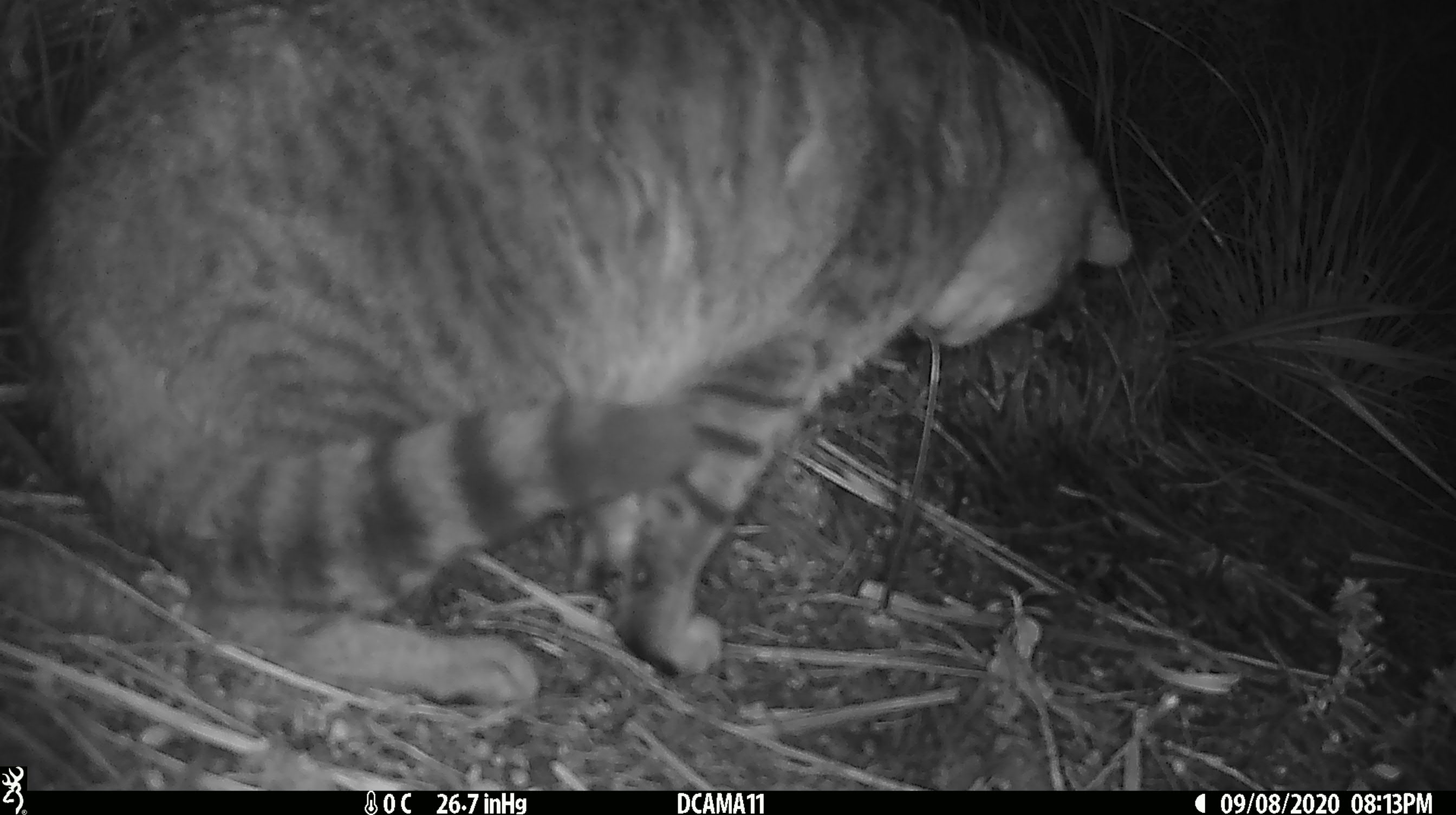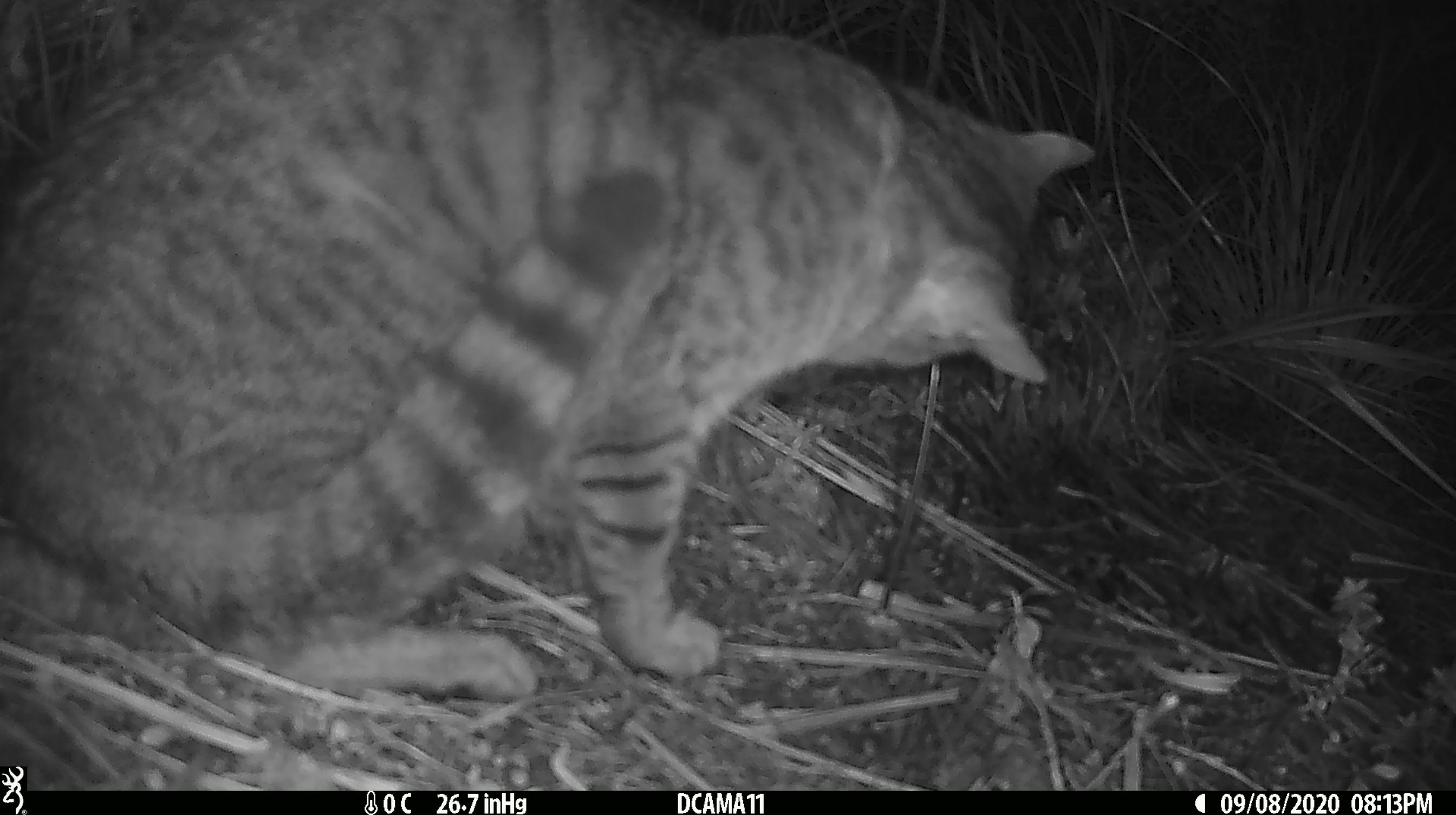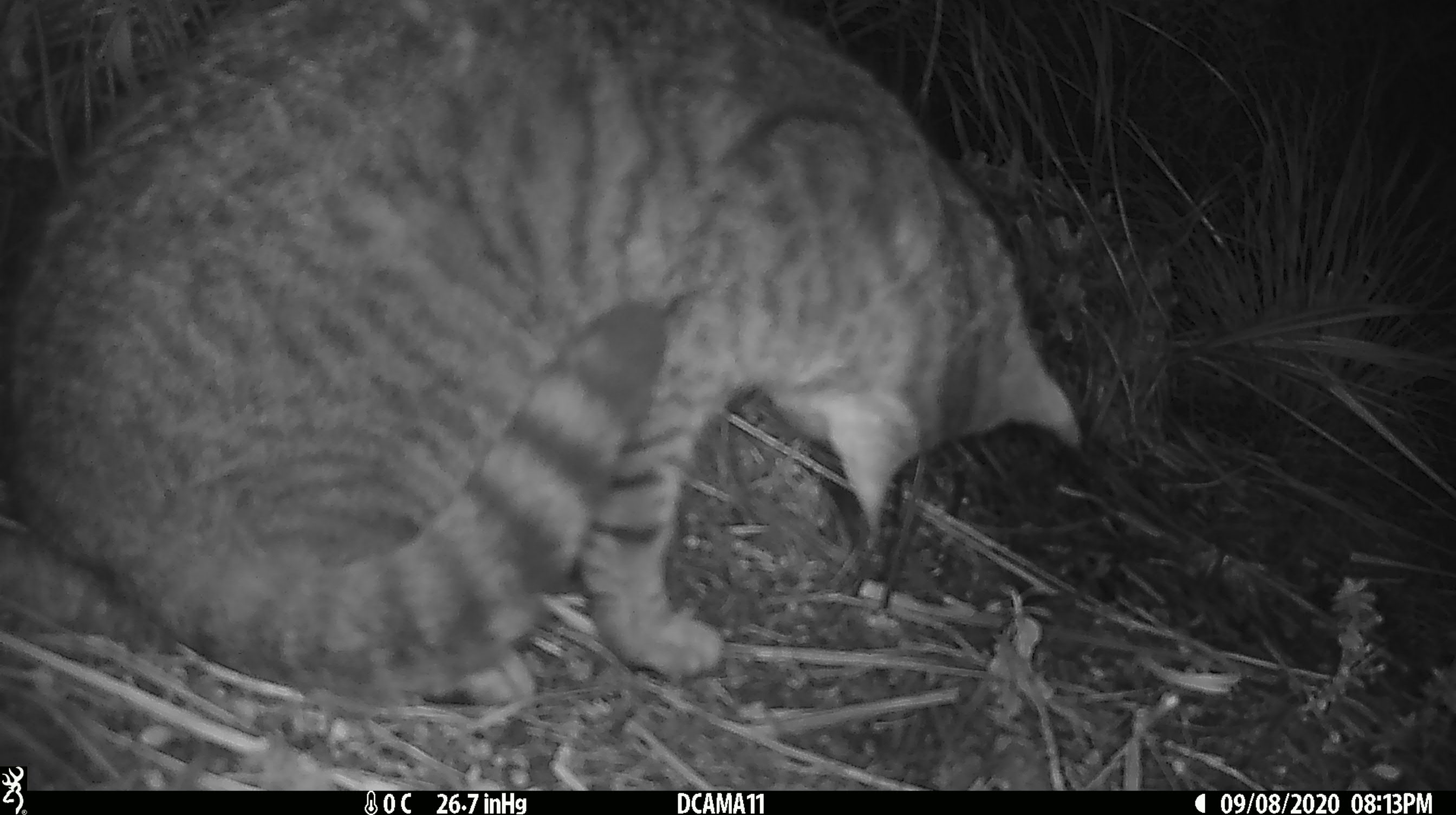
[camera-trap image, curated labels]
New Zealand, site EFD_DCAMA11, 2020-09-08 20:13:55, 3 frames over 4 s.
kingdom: Animalia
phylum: Chordata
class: Mammalia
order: Carnivora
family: Felidae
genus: Felis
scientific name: Felis catus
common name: domestic cat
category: cat